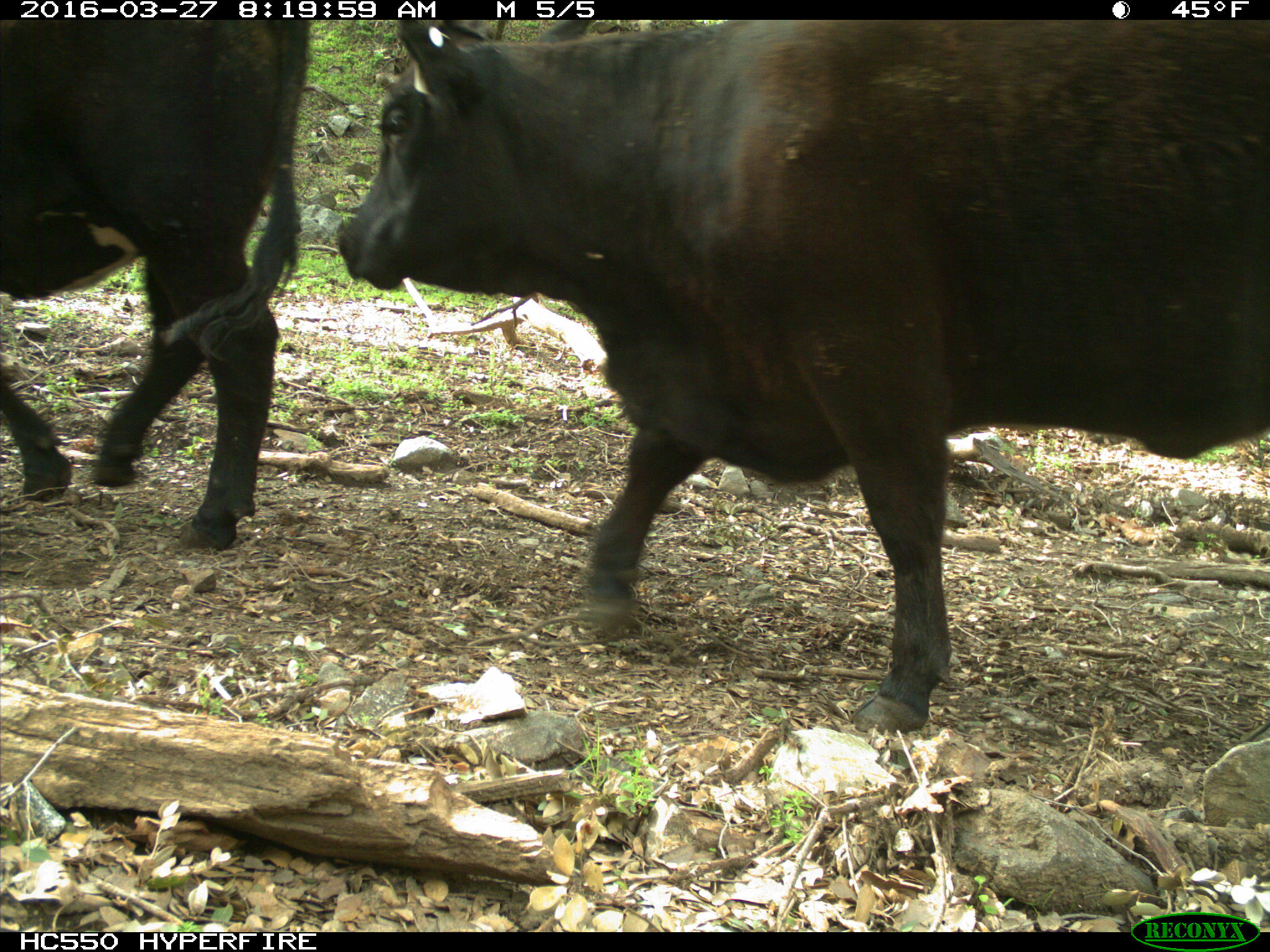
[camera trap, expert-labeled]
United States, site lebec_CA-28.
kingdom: Animalia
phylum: Chordata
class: Mammalia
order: Artiodactyla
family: Bovidae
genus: Bos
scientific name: Bos taurus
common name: domestic cow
Bos taurus (domestic cow).